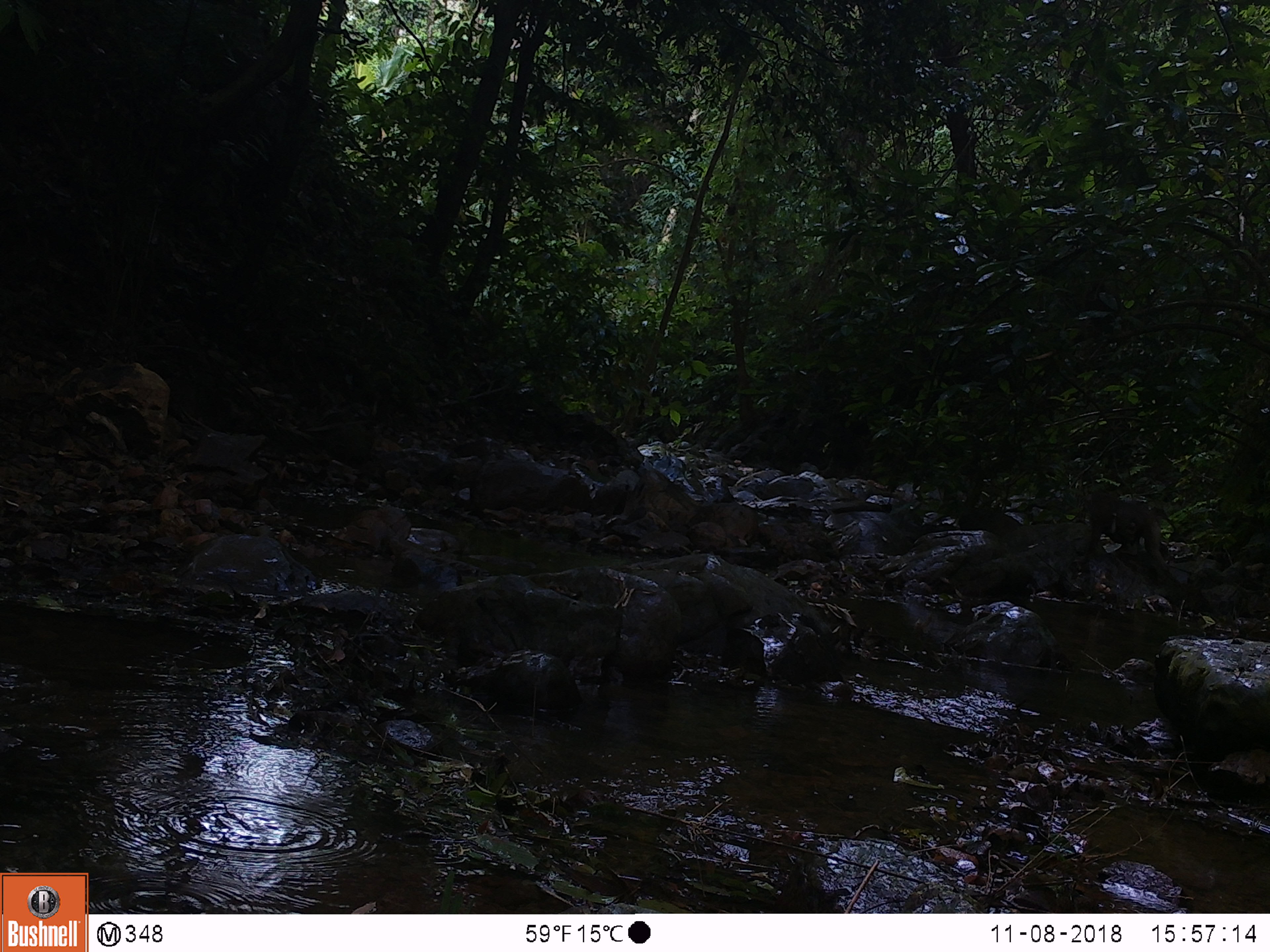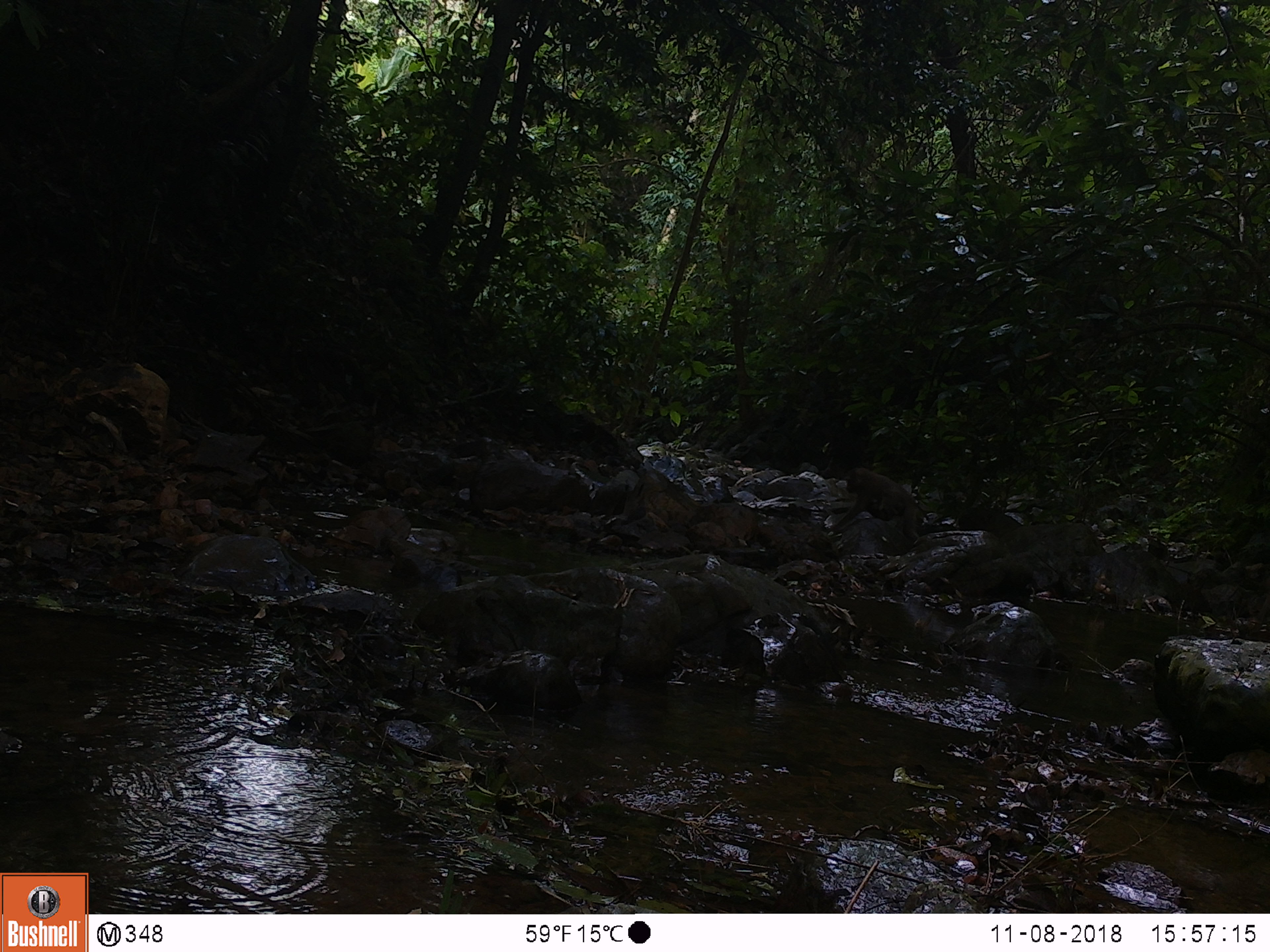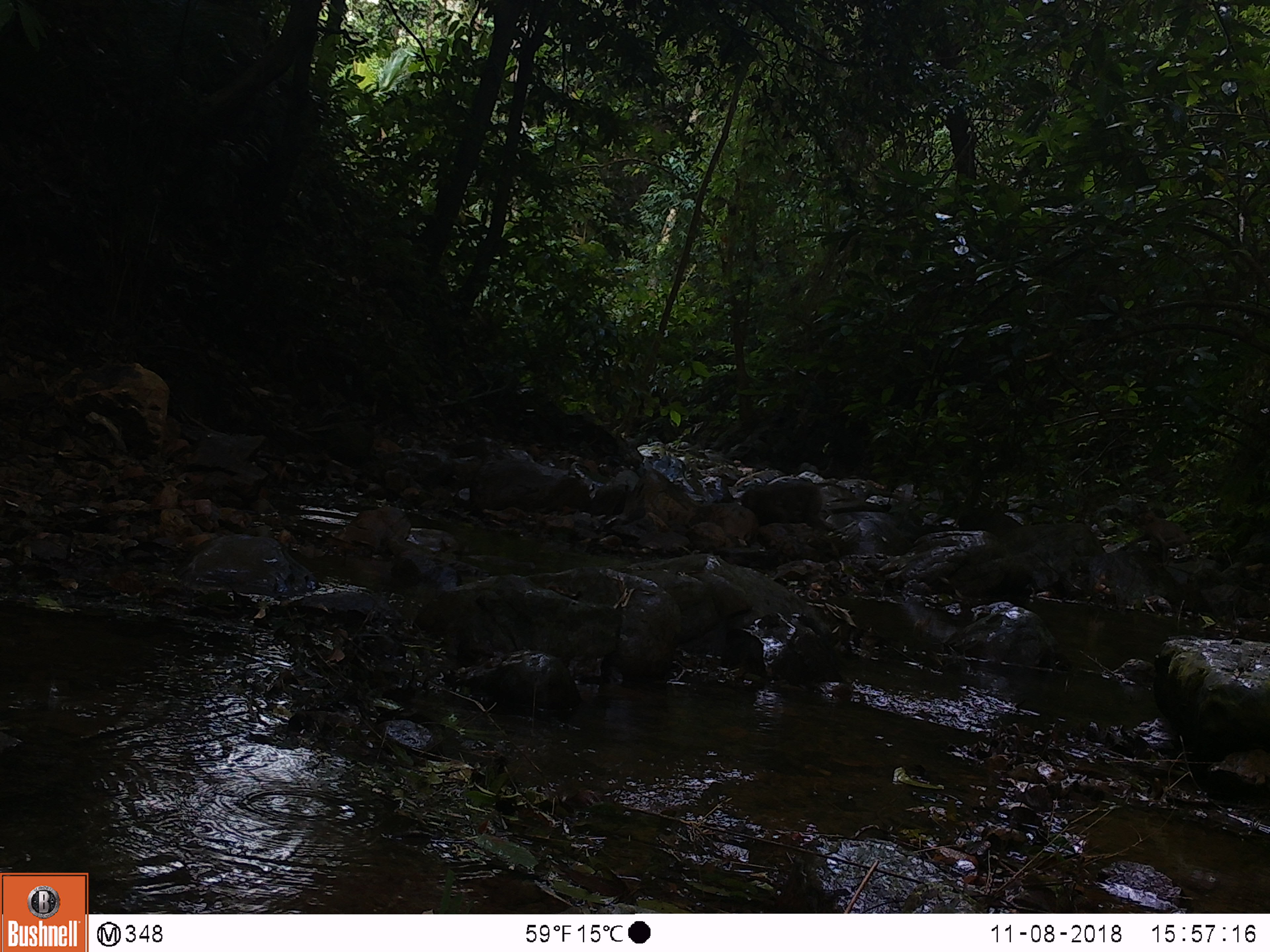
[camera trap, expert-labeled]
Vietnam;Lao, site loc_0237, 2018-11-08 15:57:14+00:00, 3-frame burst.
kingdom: Animalia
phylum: Chordata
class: Mammalia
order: Primates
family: Cercopithecidae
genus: Macaca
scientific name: Macaca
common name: macaques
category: assam or rhesus macaque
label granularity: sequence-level